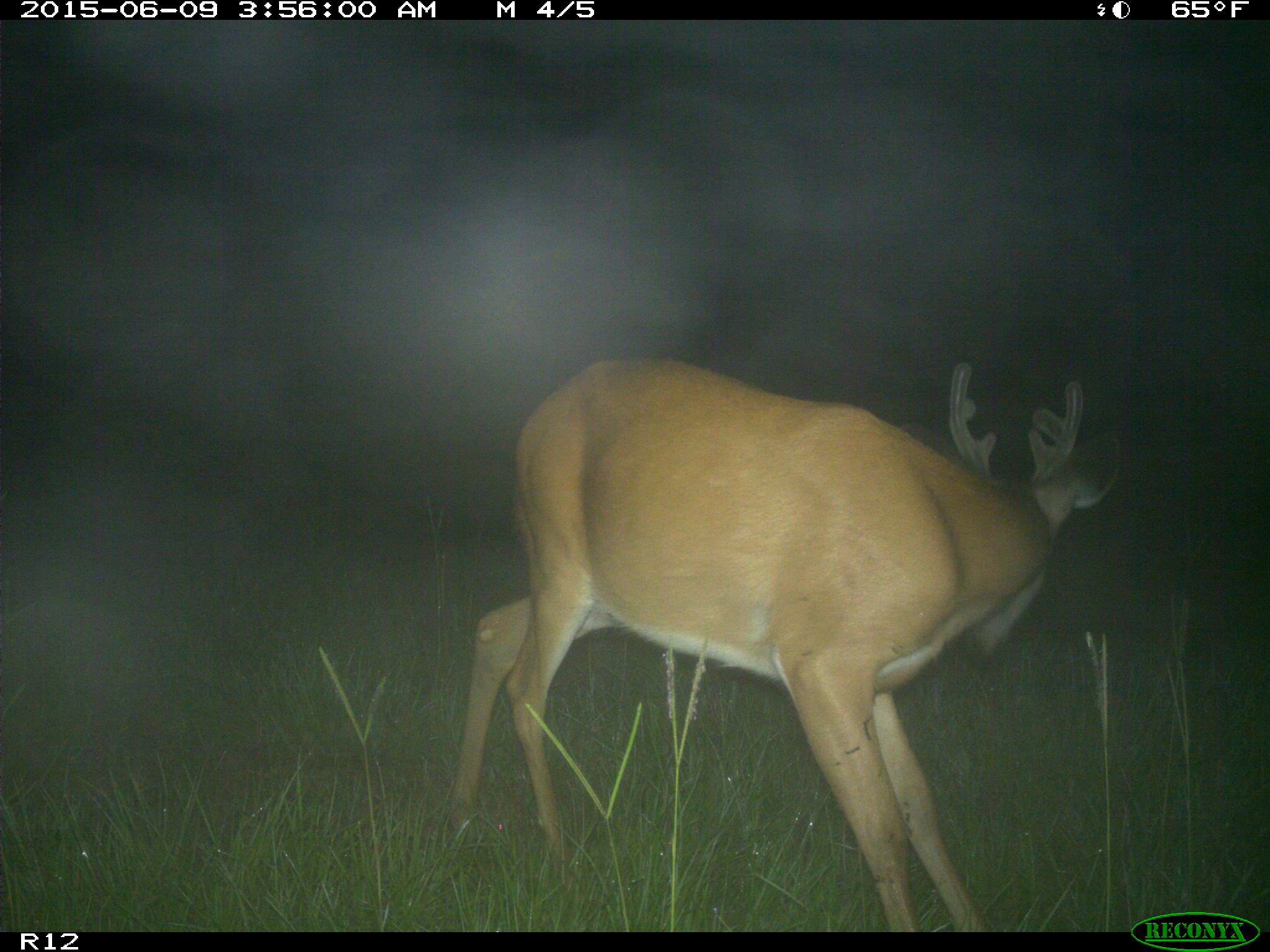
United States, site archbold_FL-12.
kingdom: Animalia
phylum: Chordata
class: Mammalia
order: Artiodactyla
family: Cervidae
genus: Odocoileus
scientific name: Odocoileus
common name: deer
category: unidentified deer